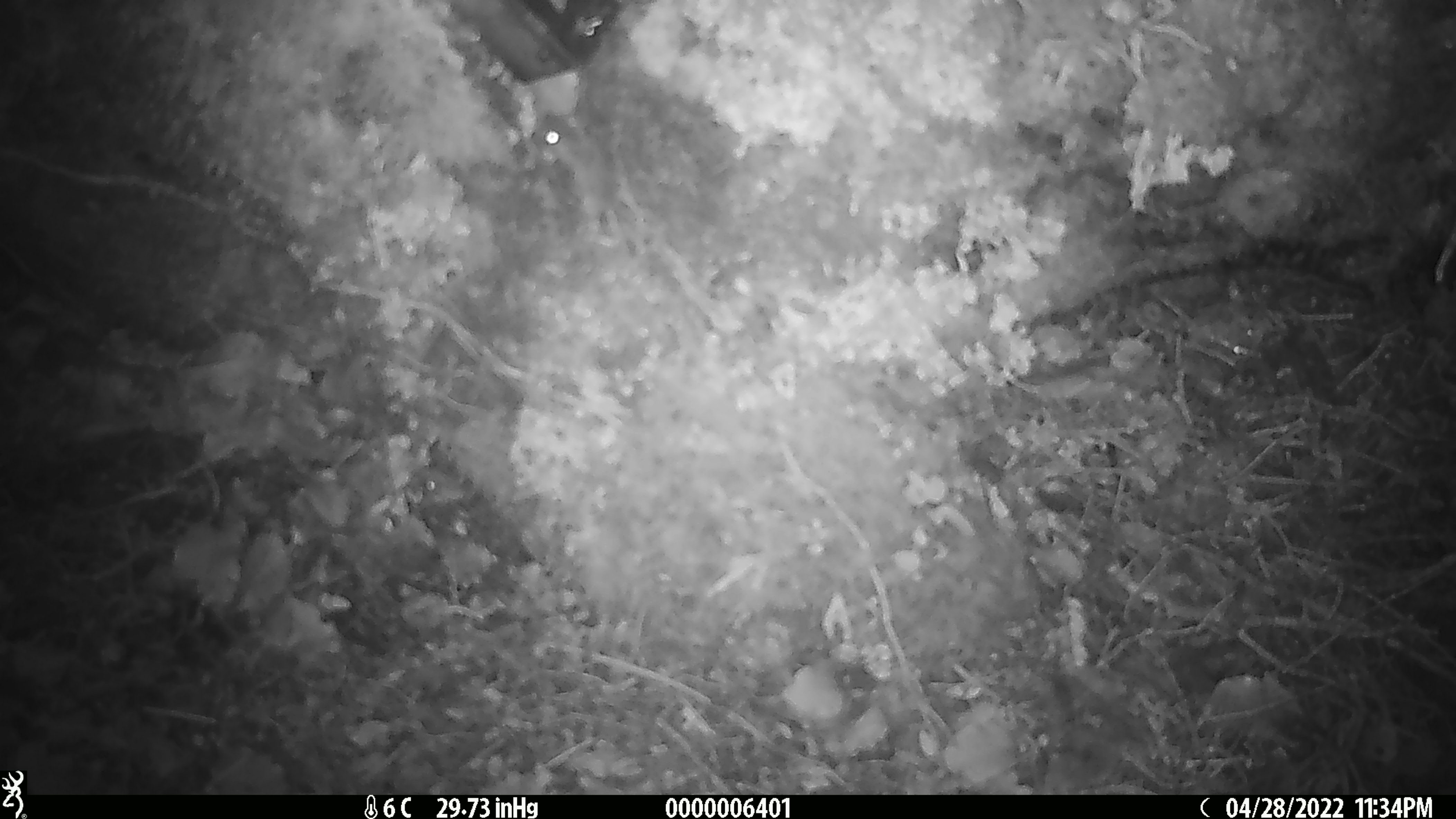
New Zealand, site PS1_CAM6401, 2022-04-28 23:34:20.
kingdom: Animalia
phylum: Chordata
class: Mammalia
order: Rodentia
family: Muridae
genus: Mus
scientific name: Mus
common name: mouse